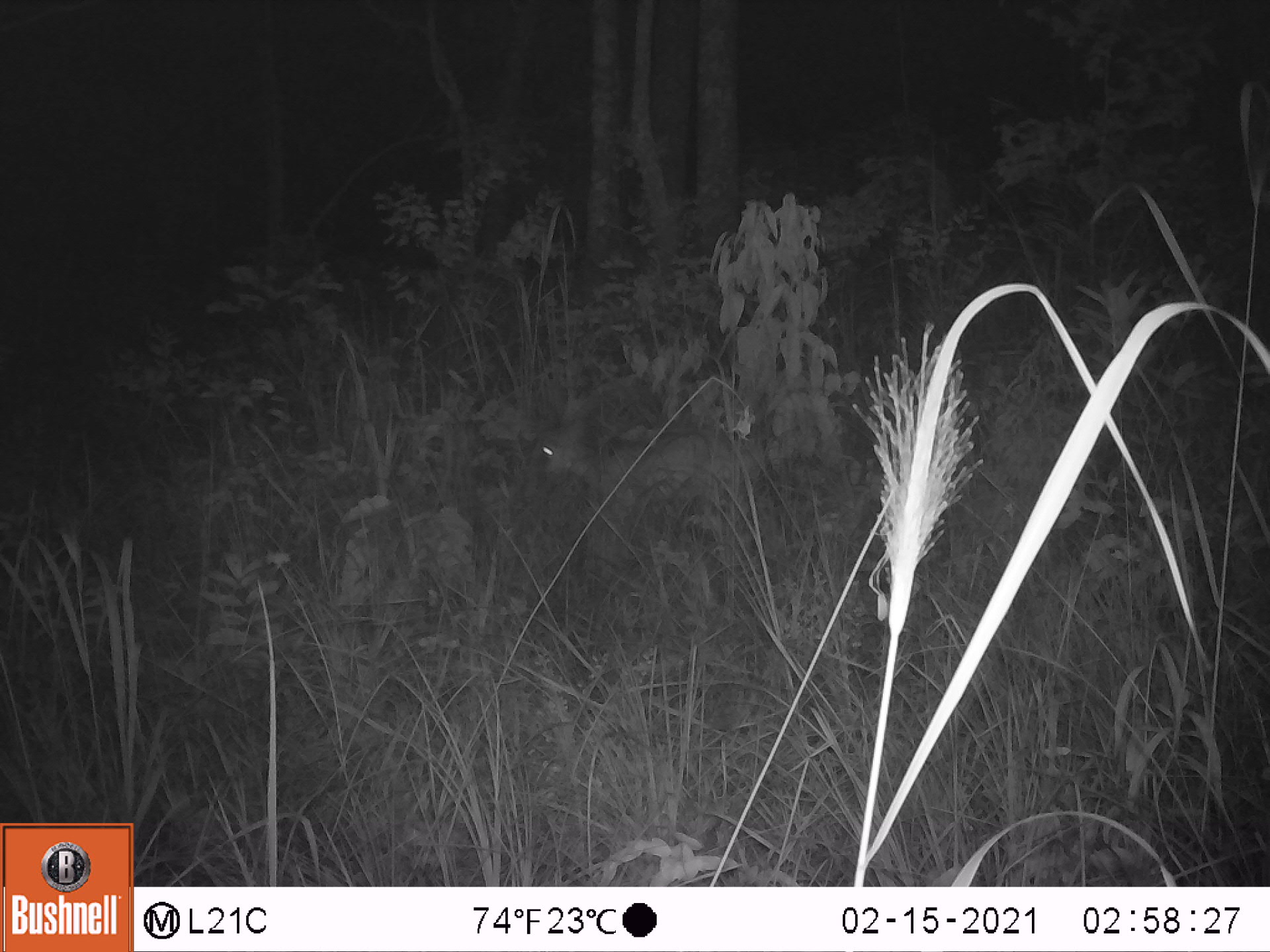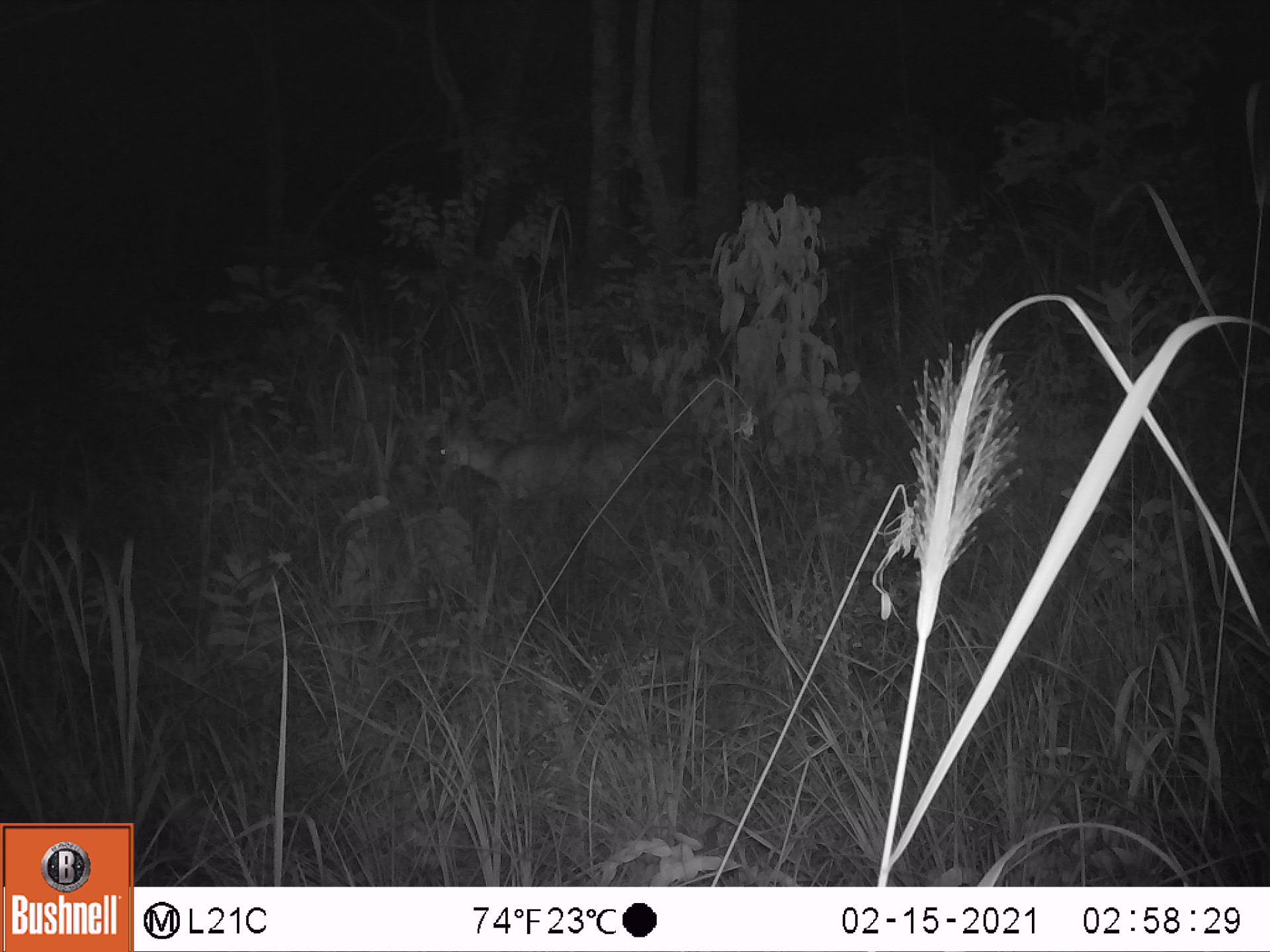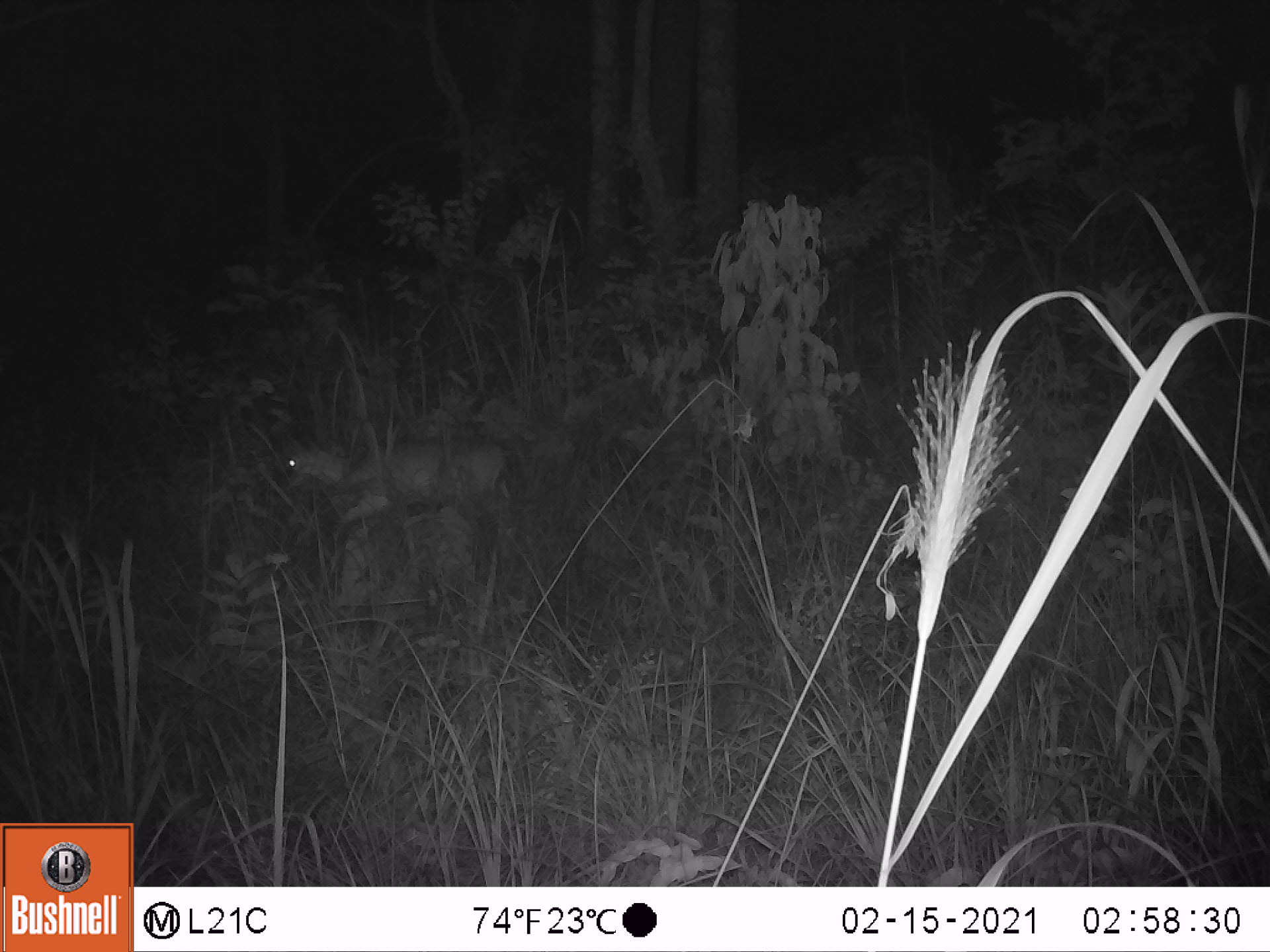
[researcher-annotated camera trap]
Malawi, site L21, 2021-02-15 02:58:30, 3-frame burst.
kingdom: Animalia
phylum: Chordata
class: Mammalia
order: Artiodactyla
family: Bovidae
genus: Sylvicapra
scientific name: Sylvicapra grimmia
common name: common duiker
Common duiker (Sylvicapra grimmia), count 1.